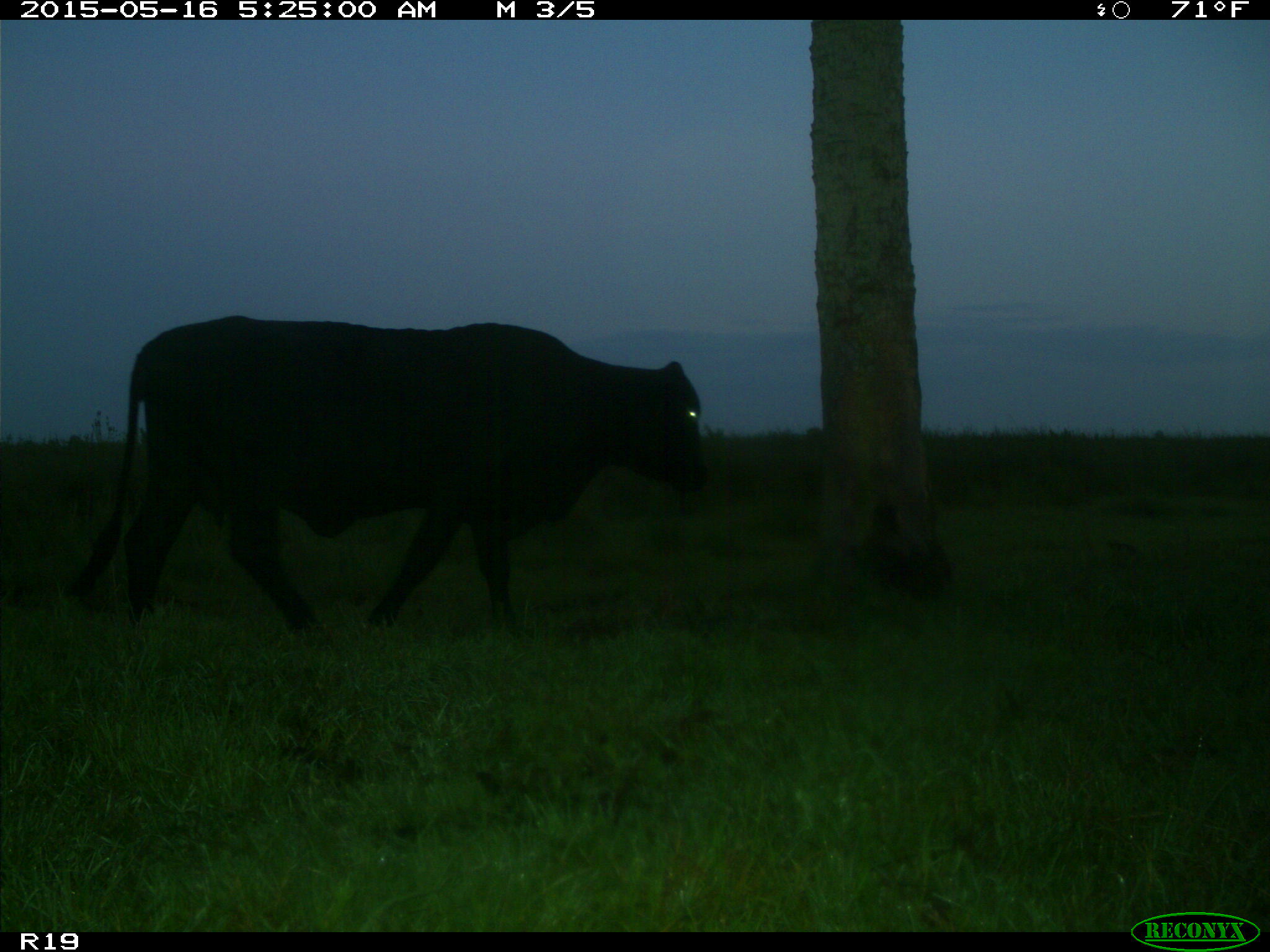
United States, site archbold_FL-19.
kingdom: Animalia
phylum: Chordata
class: Mammalia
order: Artiodactyla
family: Bovidae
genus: Bos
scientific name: Bos taurus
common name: domestic cow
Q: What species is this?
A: Bos taurus (domestic cow).